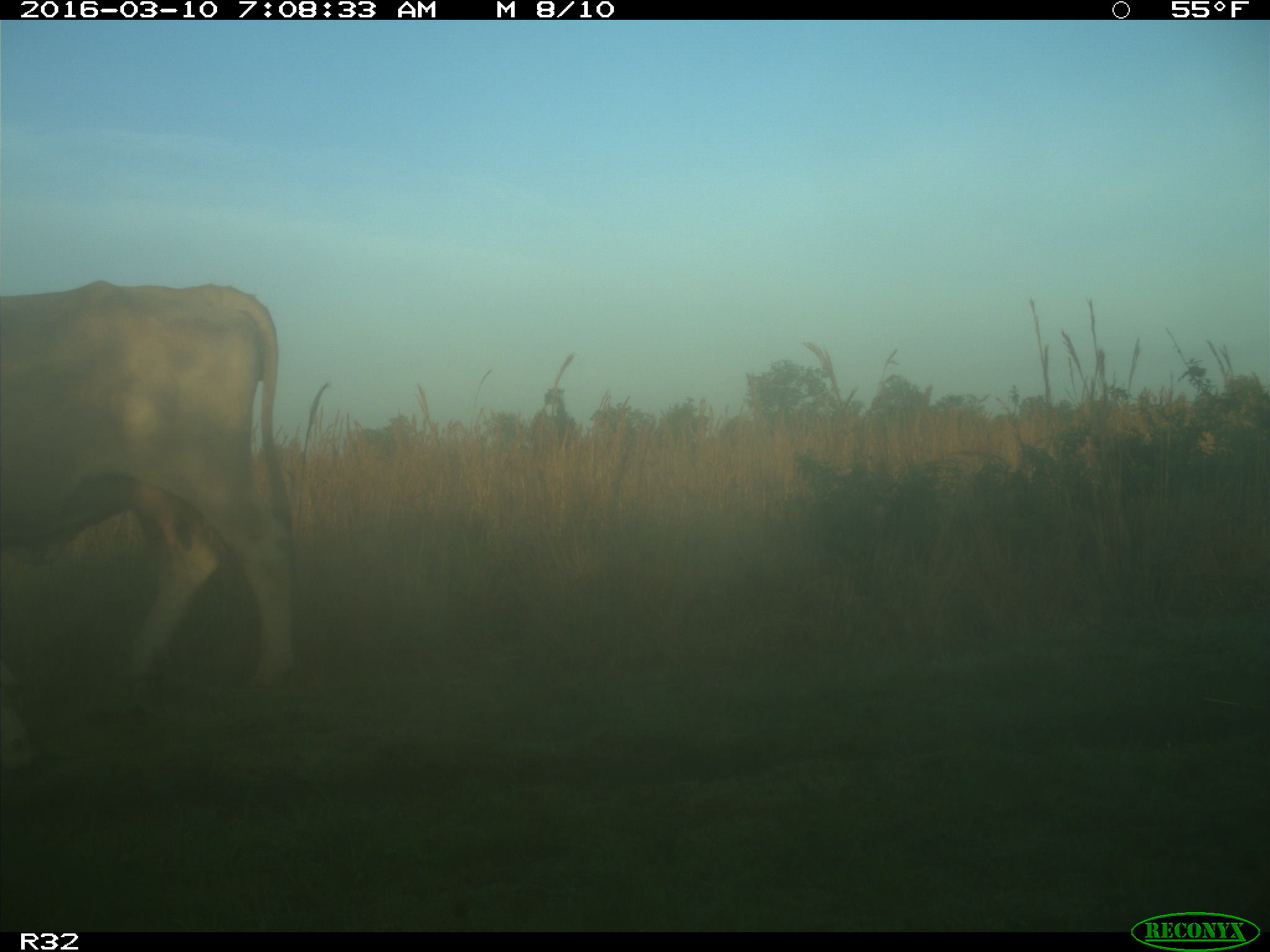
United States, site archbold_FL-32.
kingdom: Animalia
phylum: Chordata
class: Mammalia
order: Artiodactyla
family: Bovidae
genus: Bos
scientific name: Bos taurus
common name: domestic cow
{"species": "Bos taurus (domestic cow)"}